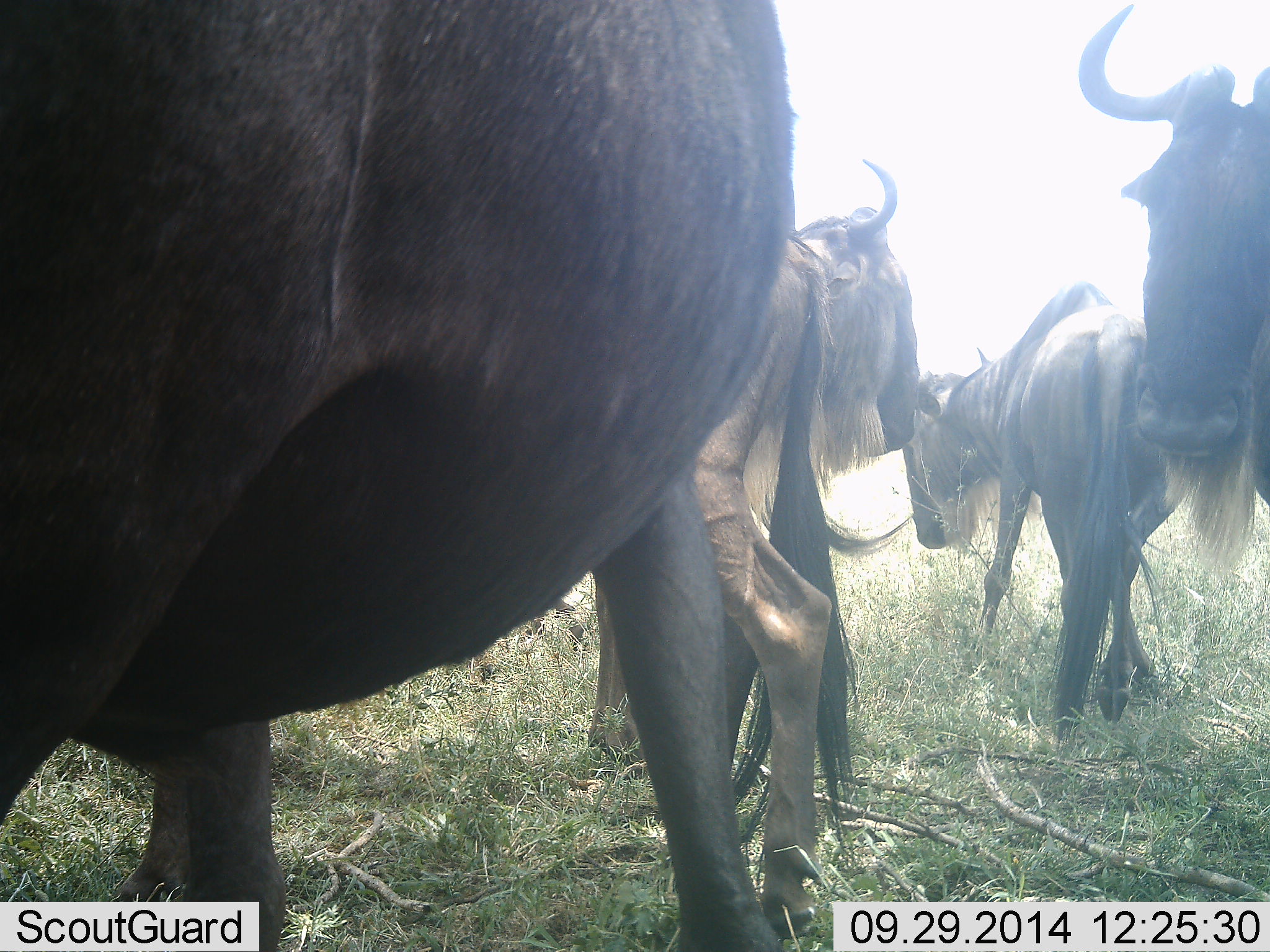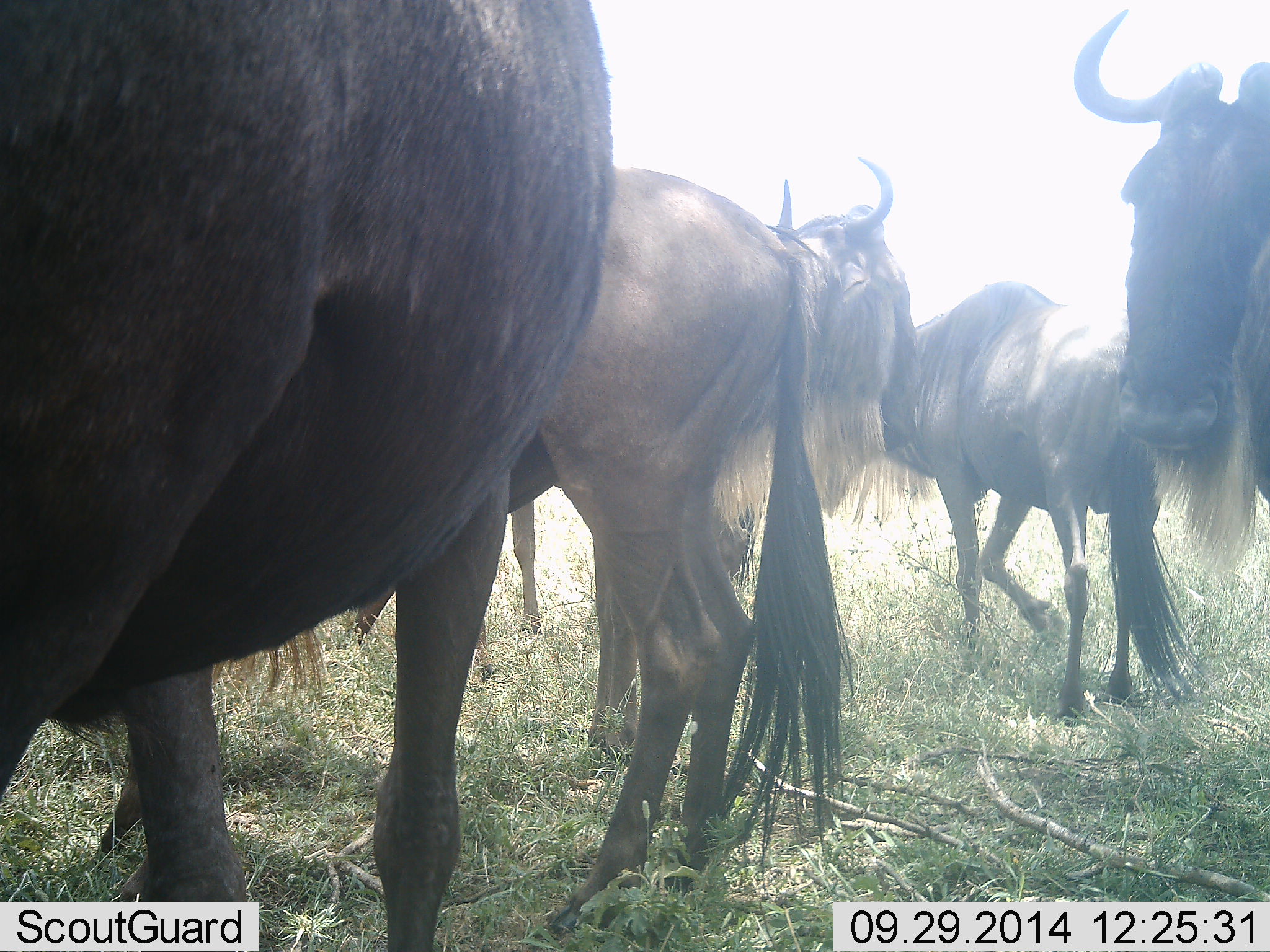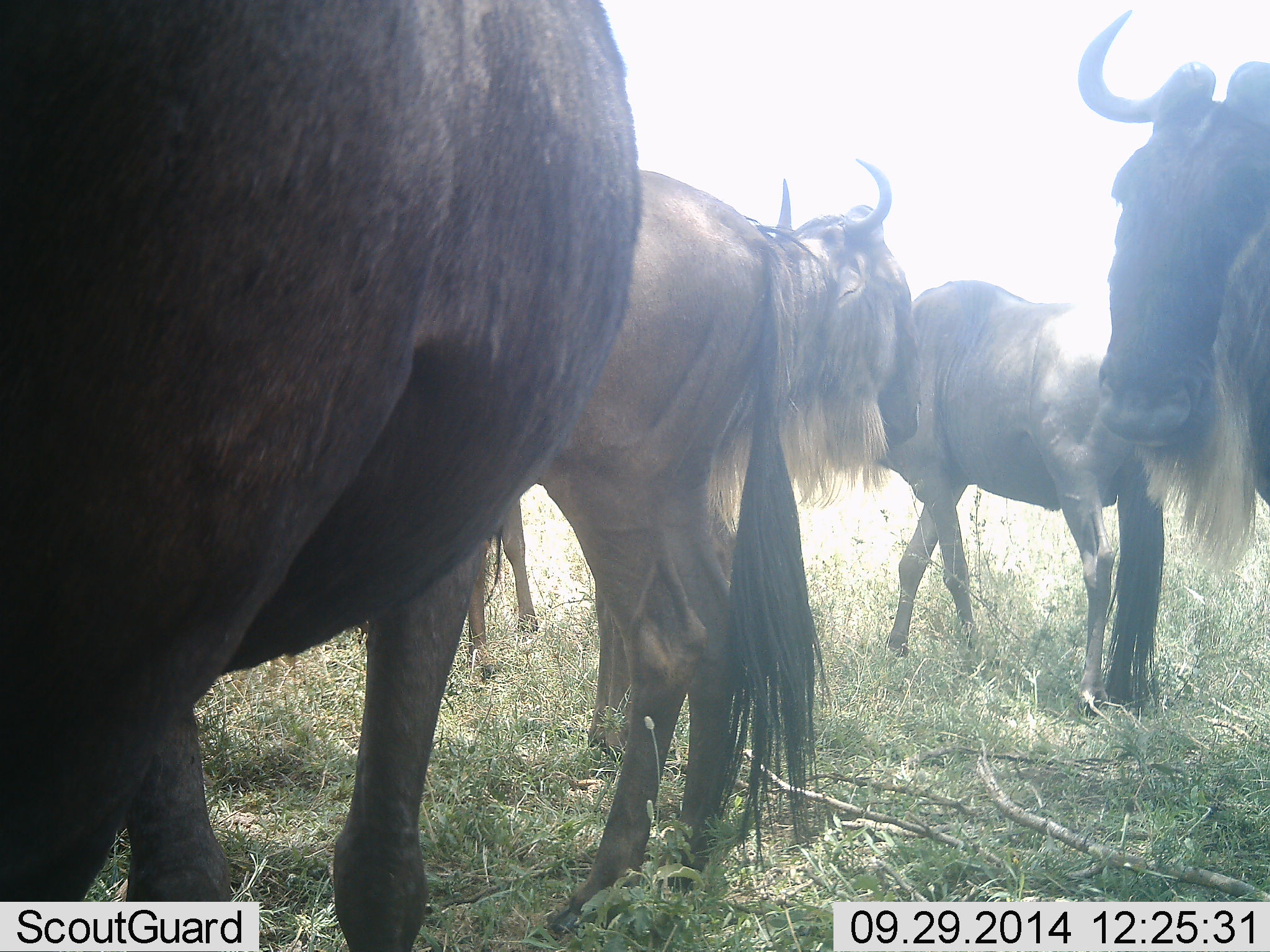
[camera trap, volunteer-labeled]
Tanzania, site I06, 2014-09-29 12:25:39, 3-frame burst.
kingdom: Animalia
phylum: Chordata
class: Mammalia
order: Artiodactyla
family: Bovidae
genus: Connochaetes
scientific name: Connochaetes taurinus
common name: blue wildebeest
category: wildebeest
Wildebeest (blue wildebeest) (Connochaetes taurinus), count 5. Behavior (volunteer vote fractions): standing 100%, resting 0%, moving 40%, interacting 10%. Young present (vote fraction): 10%. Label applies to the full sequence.